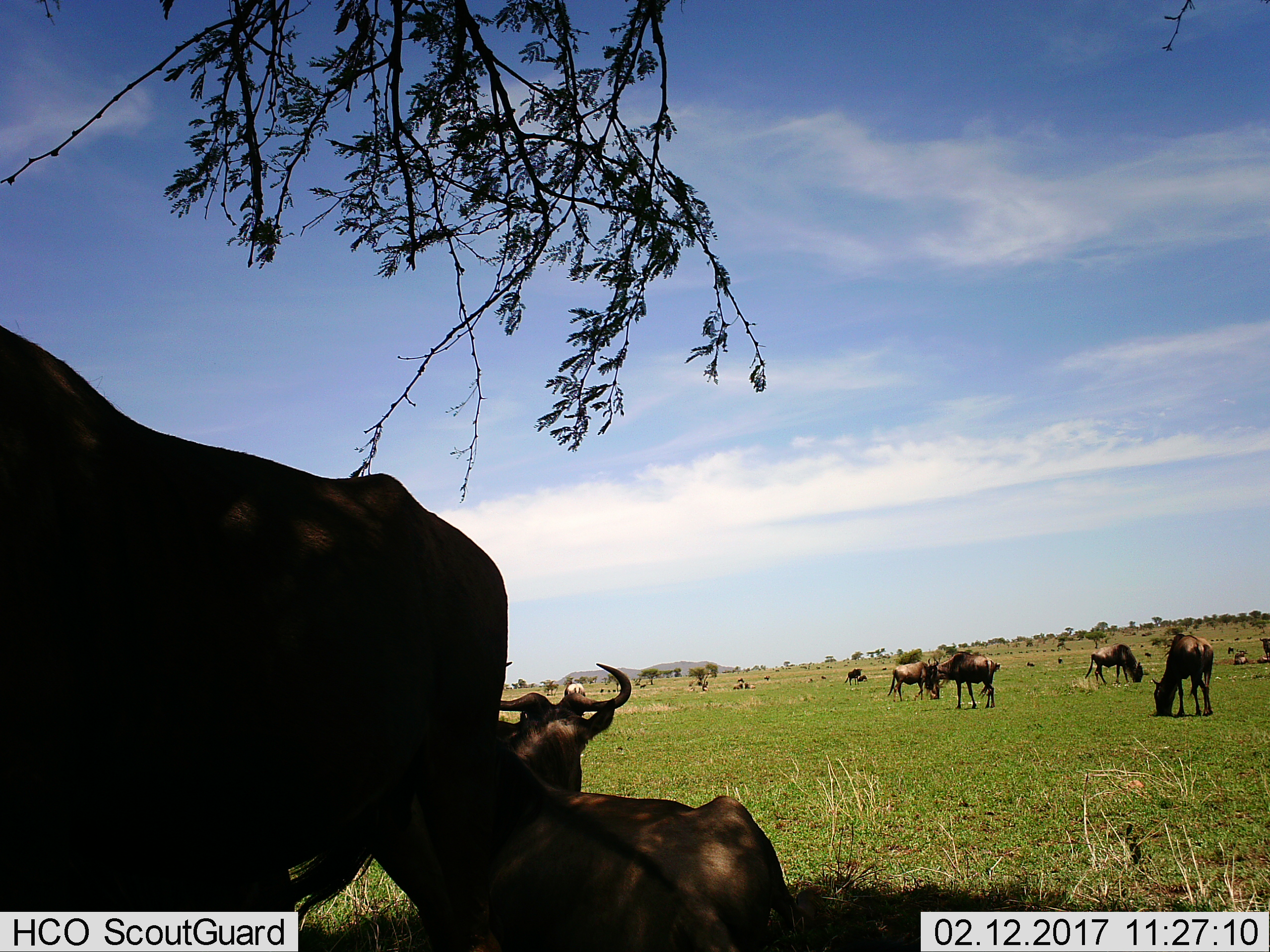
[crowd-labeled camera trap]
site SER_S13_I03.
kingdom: Animalia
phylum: Chordata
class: Mammalia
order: Artiodactyla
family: Bovidae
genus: Connochaetes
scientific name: Connochaetes taurinus taurinus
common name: blue wildebeest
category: wildebeestblue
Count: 11-50.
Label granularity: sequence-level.